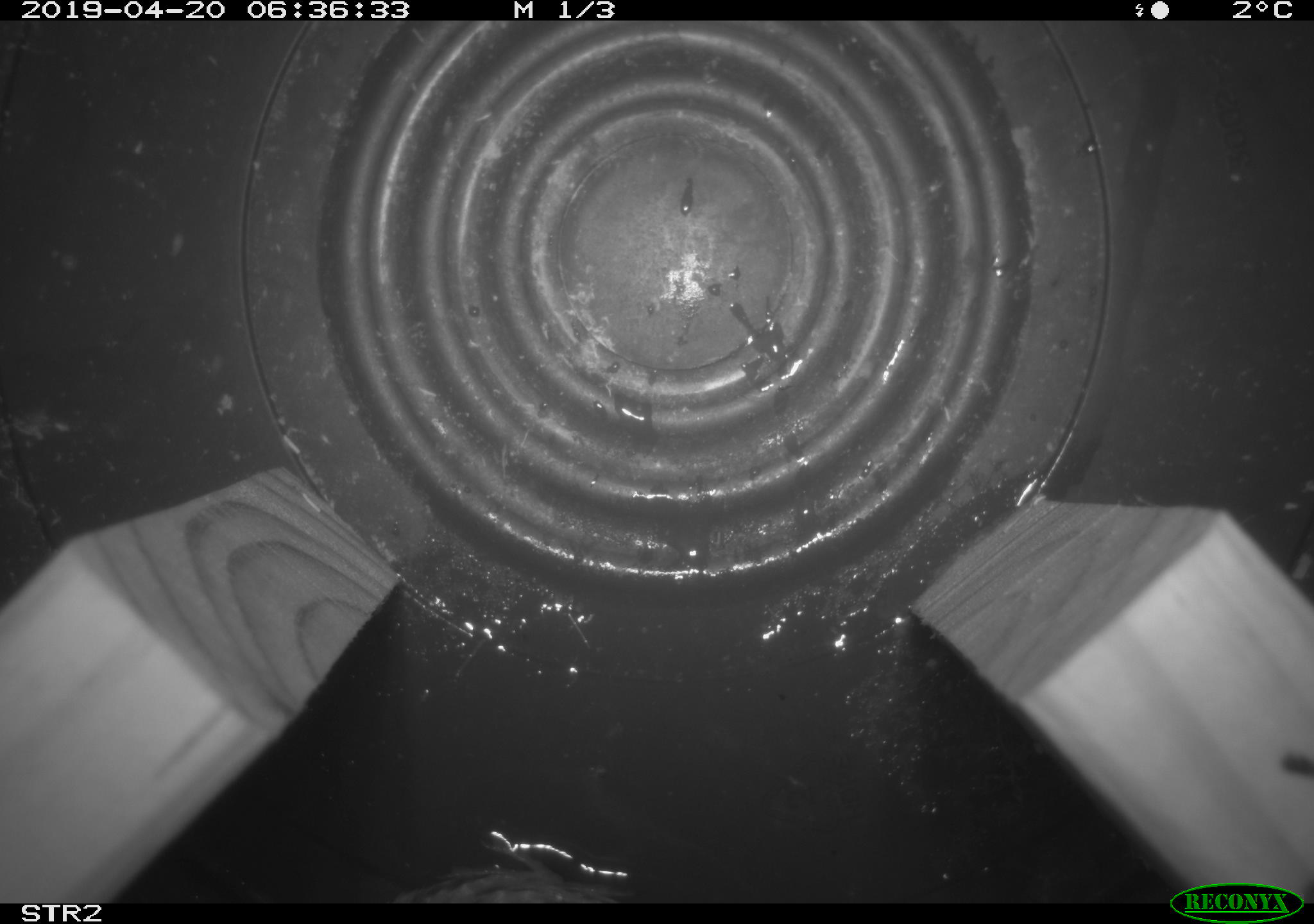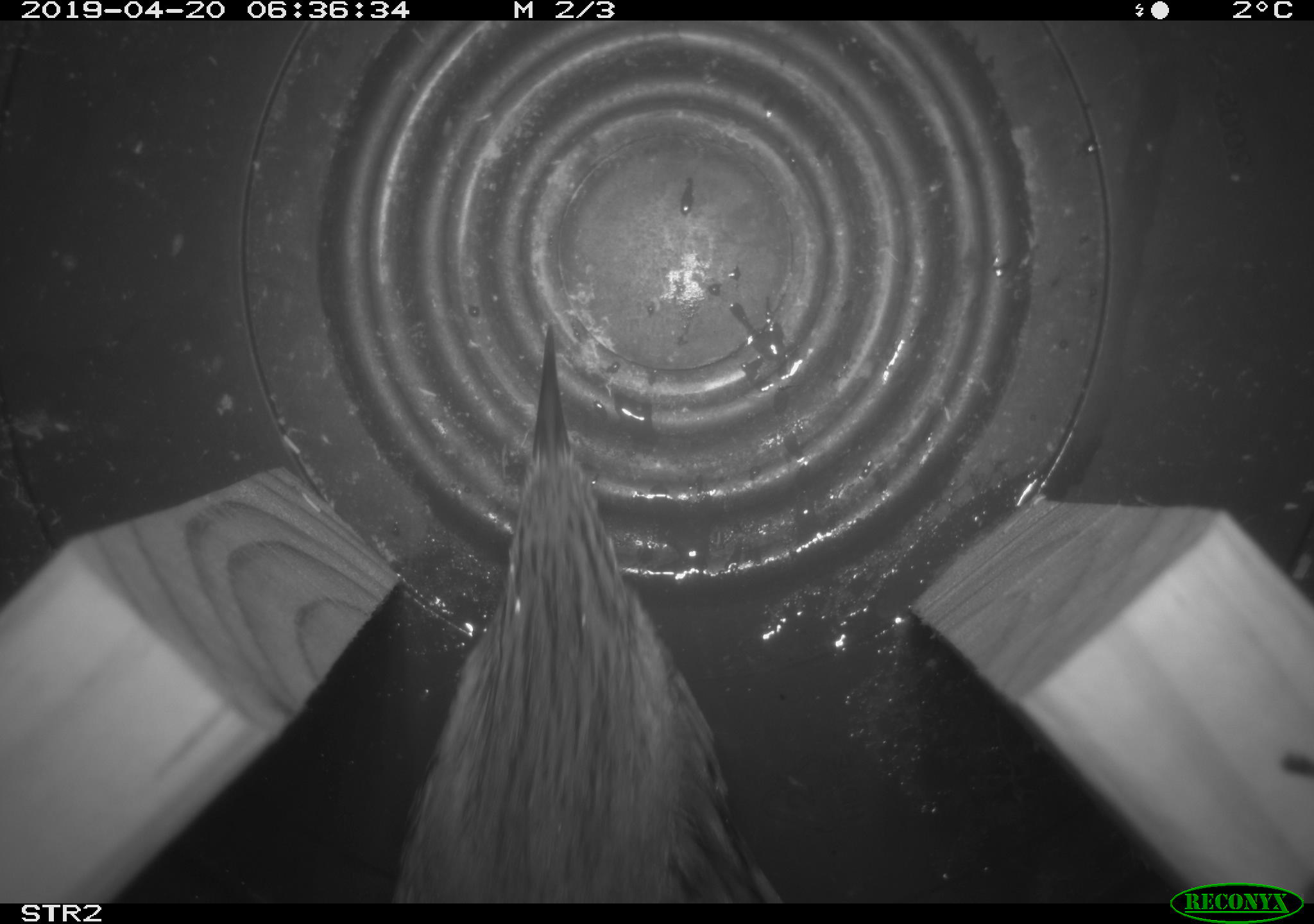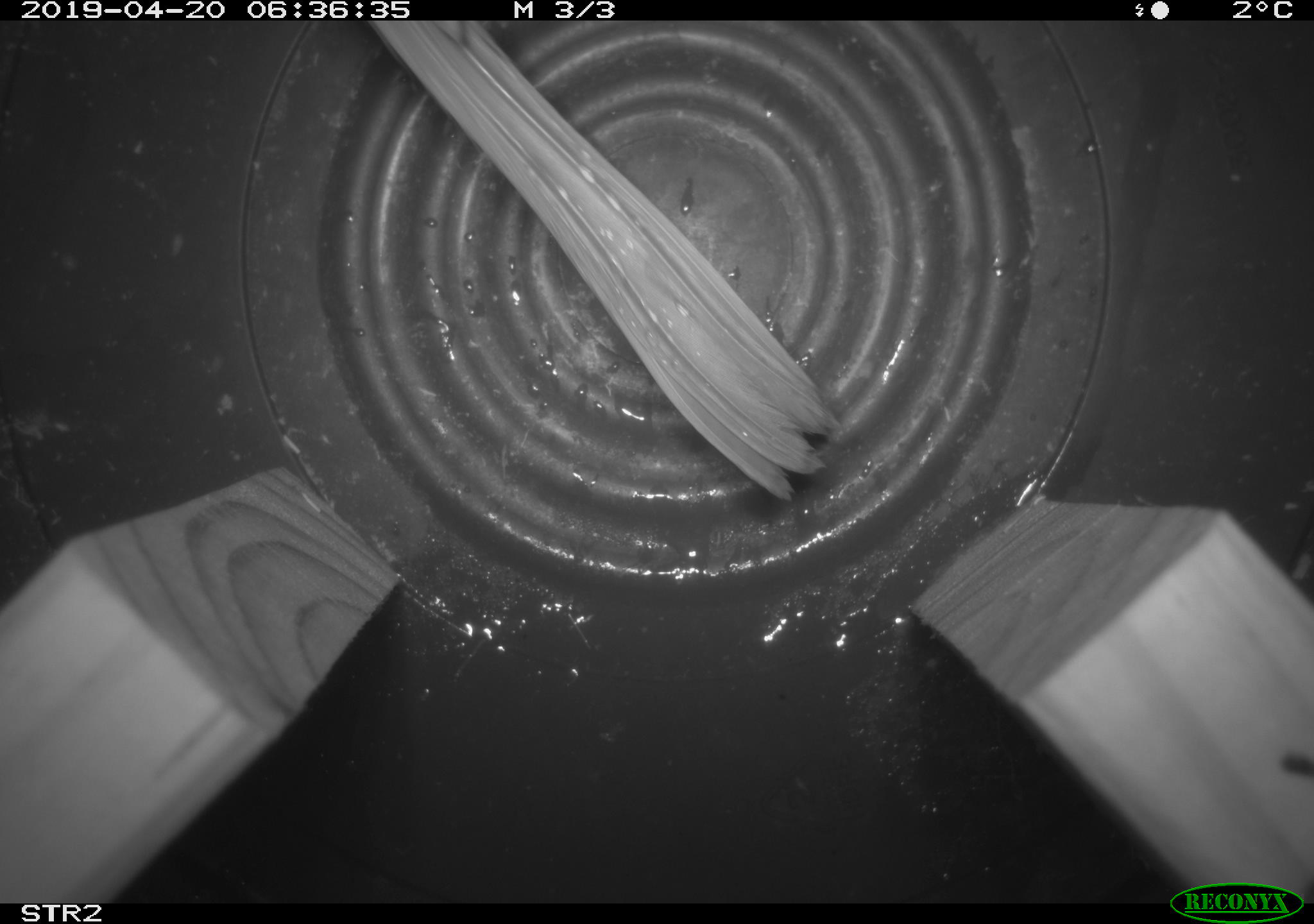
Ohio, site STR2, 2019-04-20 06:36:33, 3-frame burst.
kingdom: Animalia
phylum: Chordata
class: Aves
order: Passeriformes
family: Passerellidae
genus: Melospiza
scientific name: Melospiza melodia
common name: song sparrow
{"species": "song sparrow (Melospiza melodia)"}